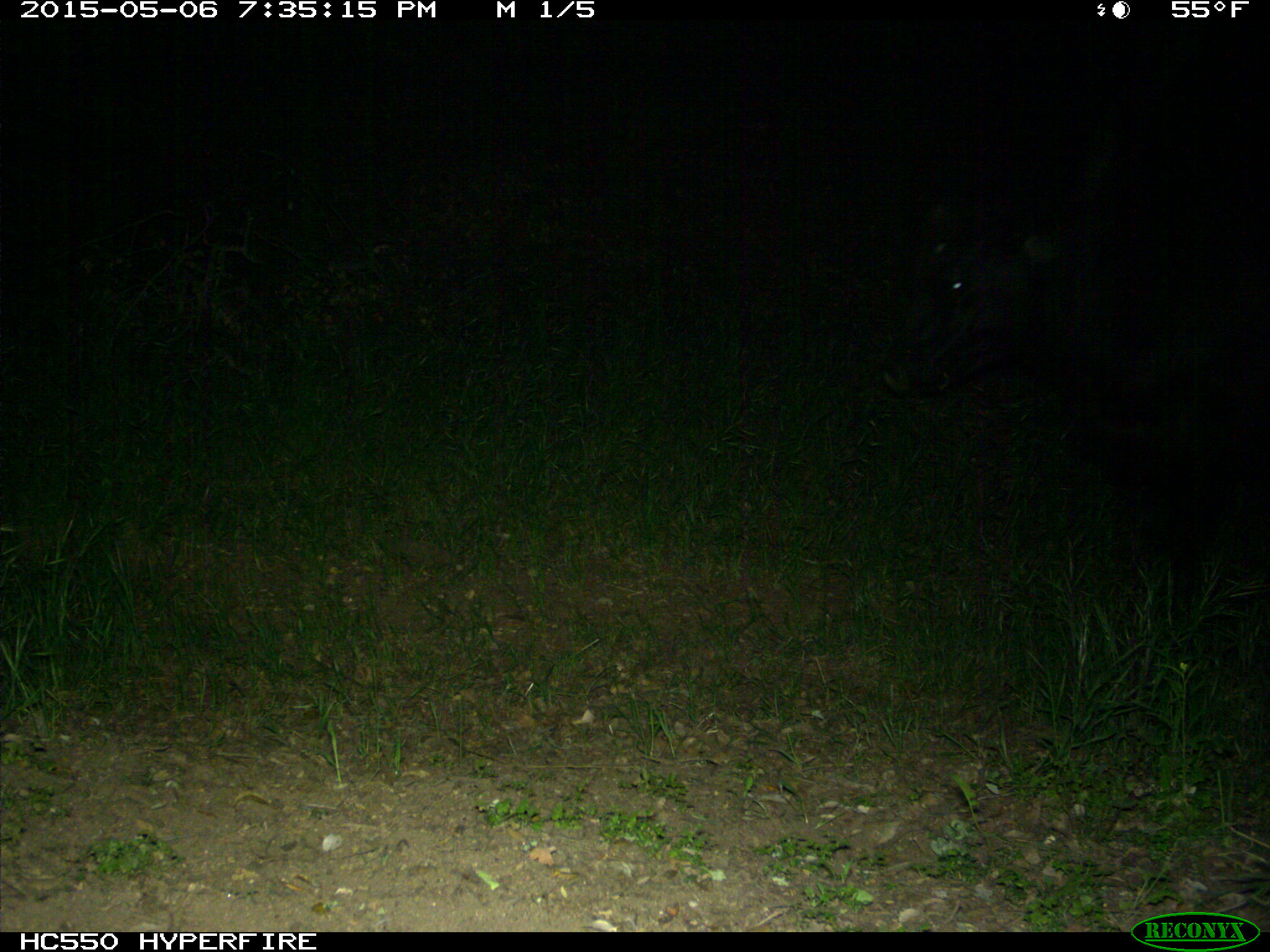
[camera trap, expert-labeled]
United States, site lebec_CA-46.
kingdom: Animalia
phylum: Chordata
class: Mammalia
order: Artiodactyla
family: Bovidae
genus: Bos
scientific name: Bos taurus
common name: domestic cow